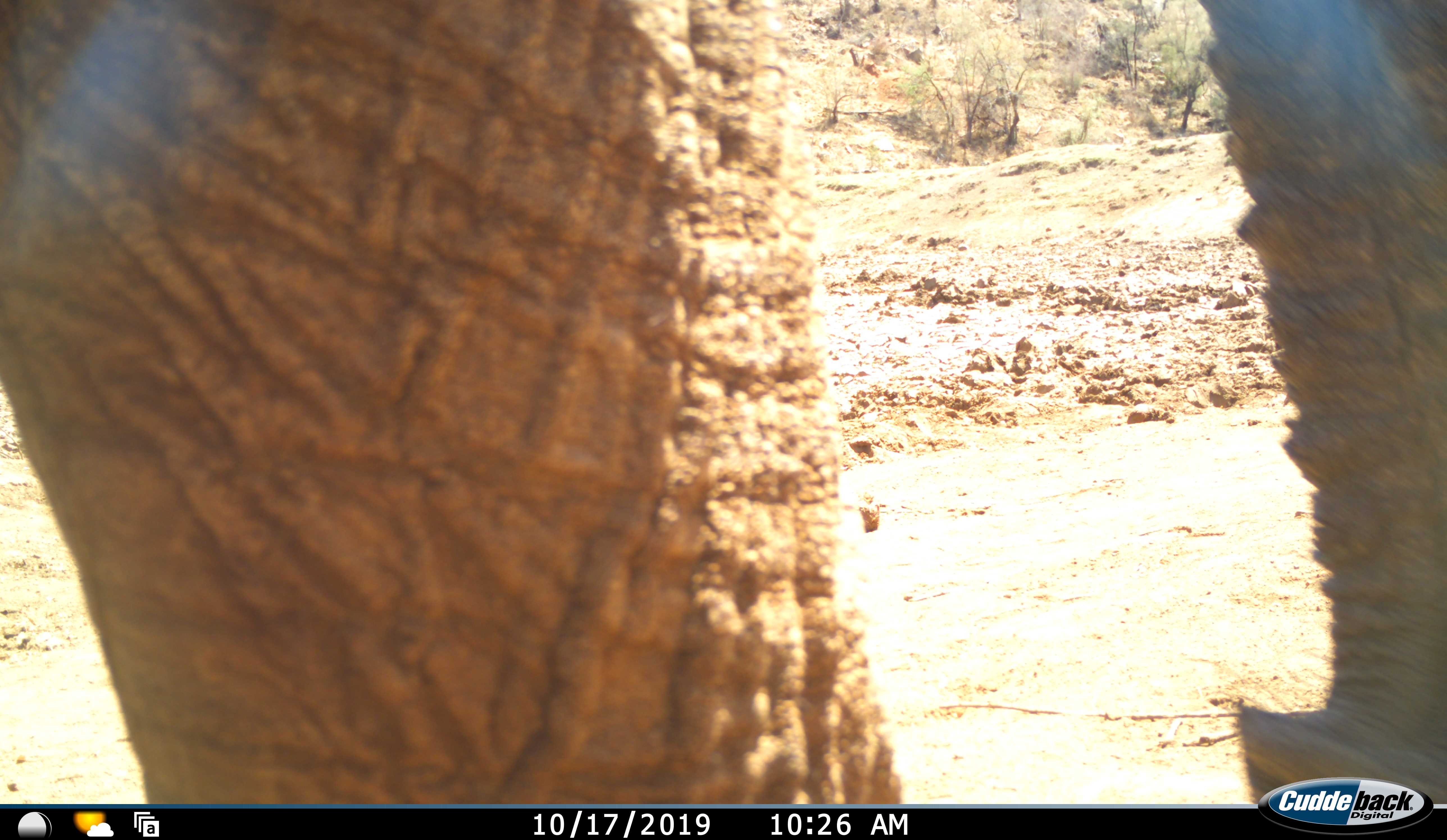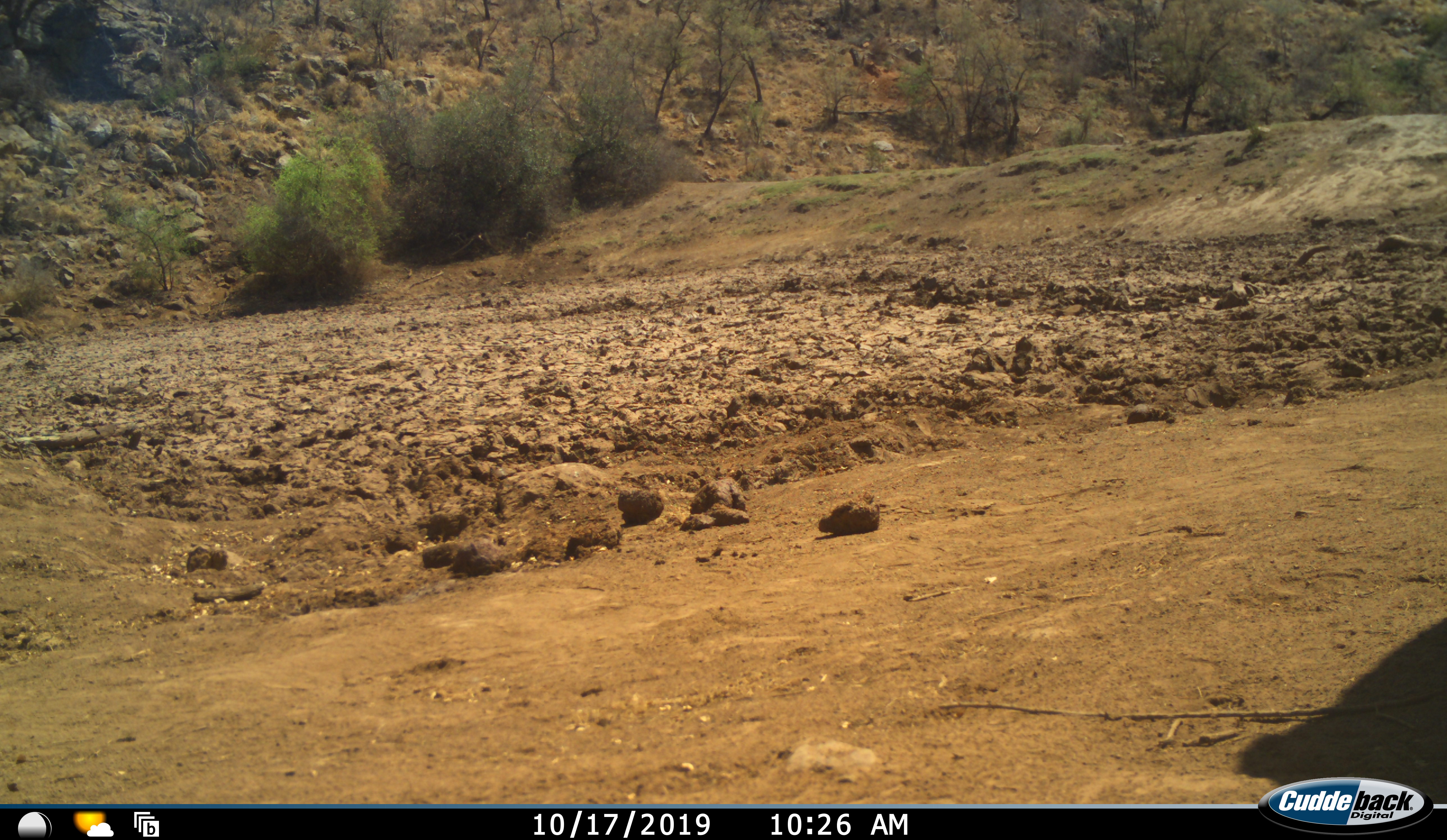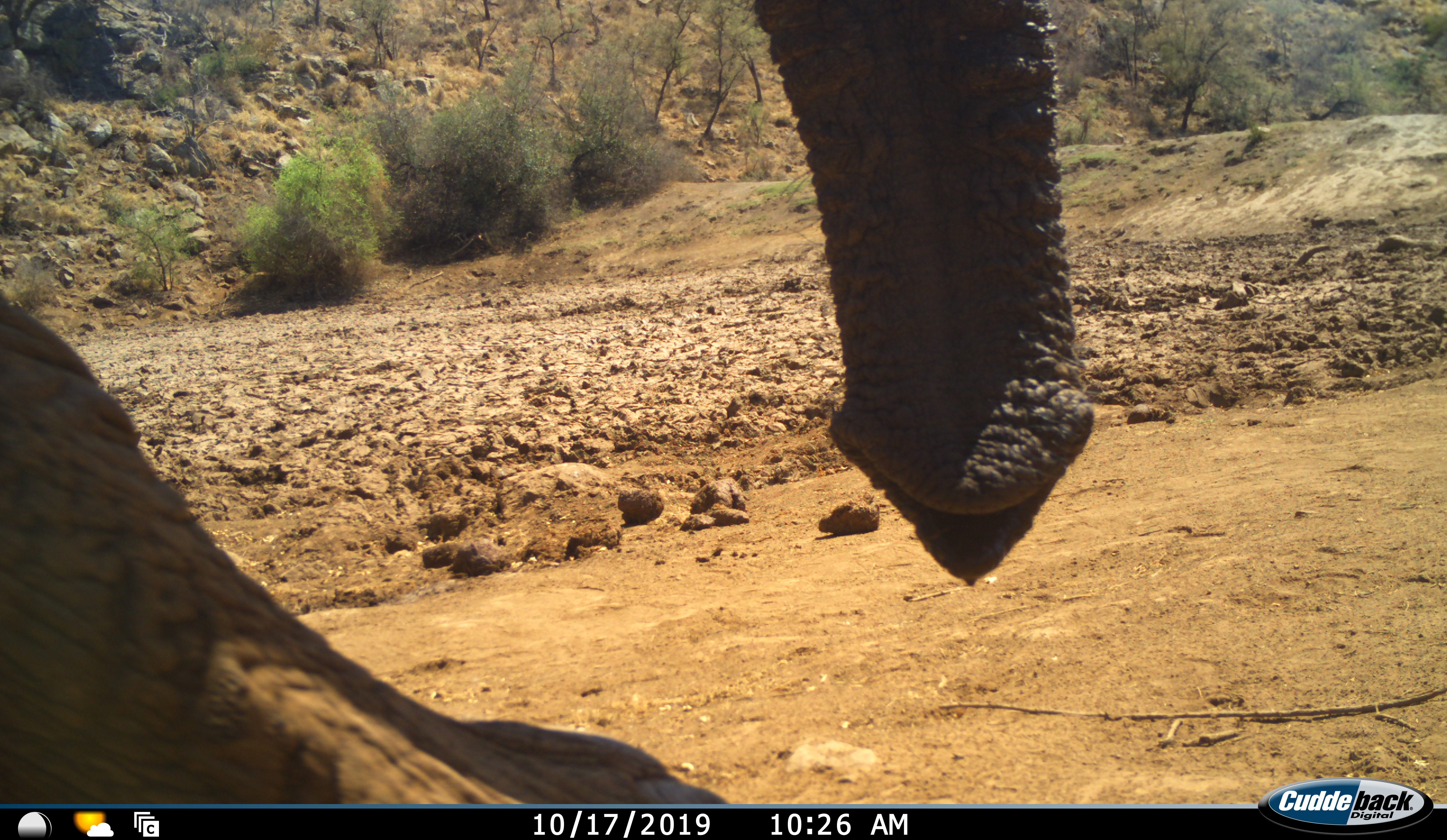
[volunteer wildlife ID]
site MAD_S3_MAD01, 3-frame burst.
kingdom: Animalia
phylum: Chordata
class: Mammalia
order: Proboscidea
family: Elephantidae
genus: Loxodonta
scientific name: Loxodonta africana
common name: african bush elephant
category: elephant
Elephant (african bush elephant) (Loxodonta africana), count 1. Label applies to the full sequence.